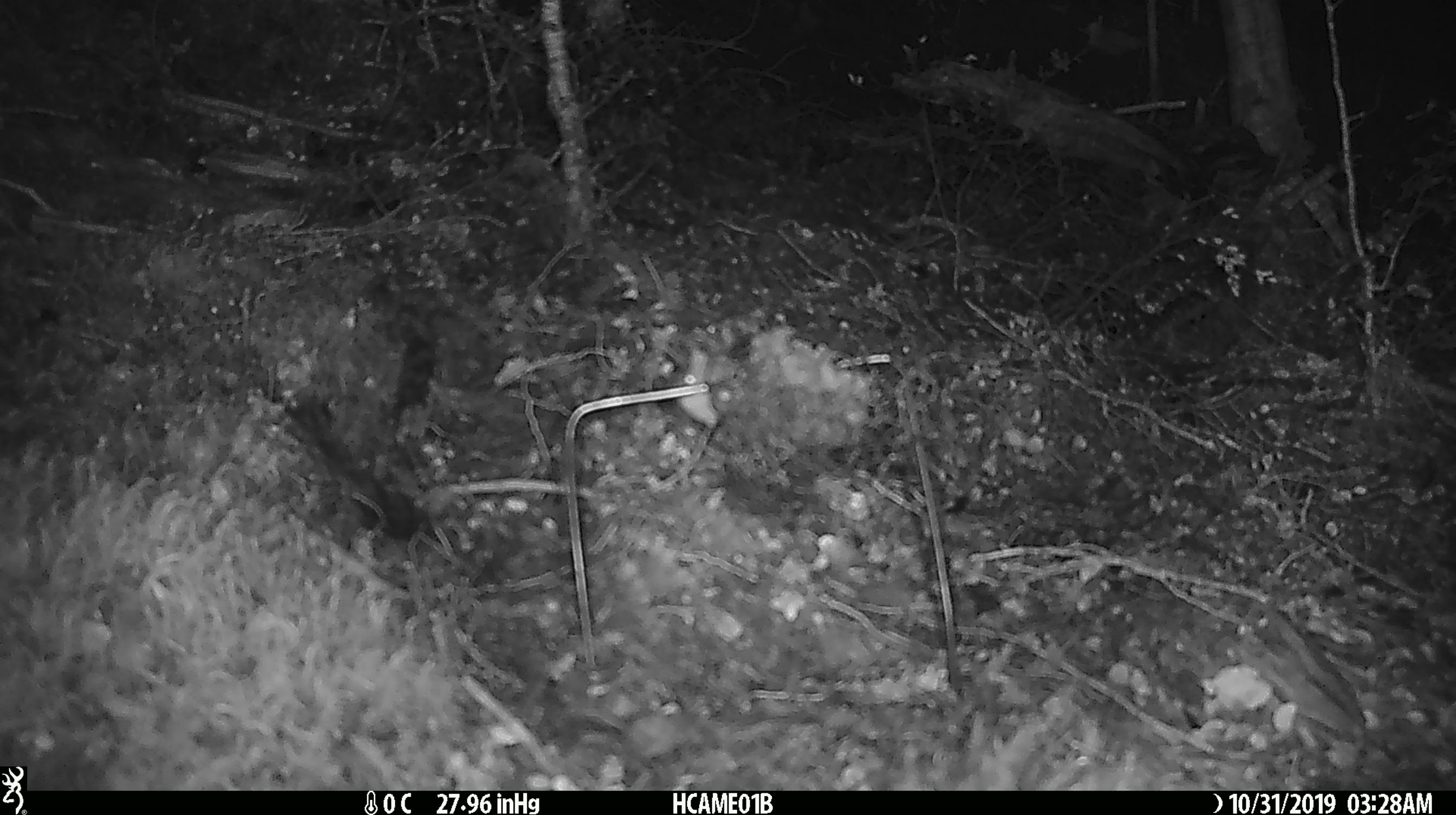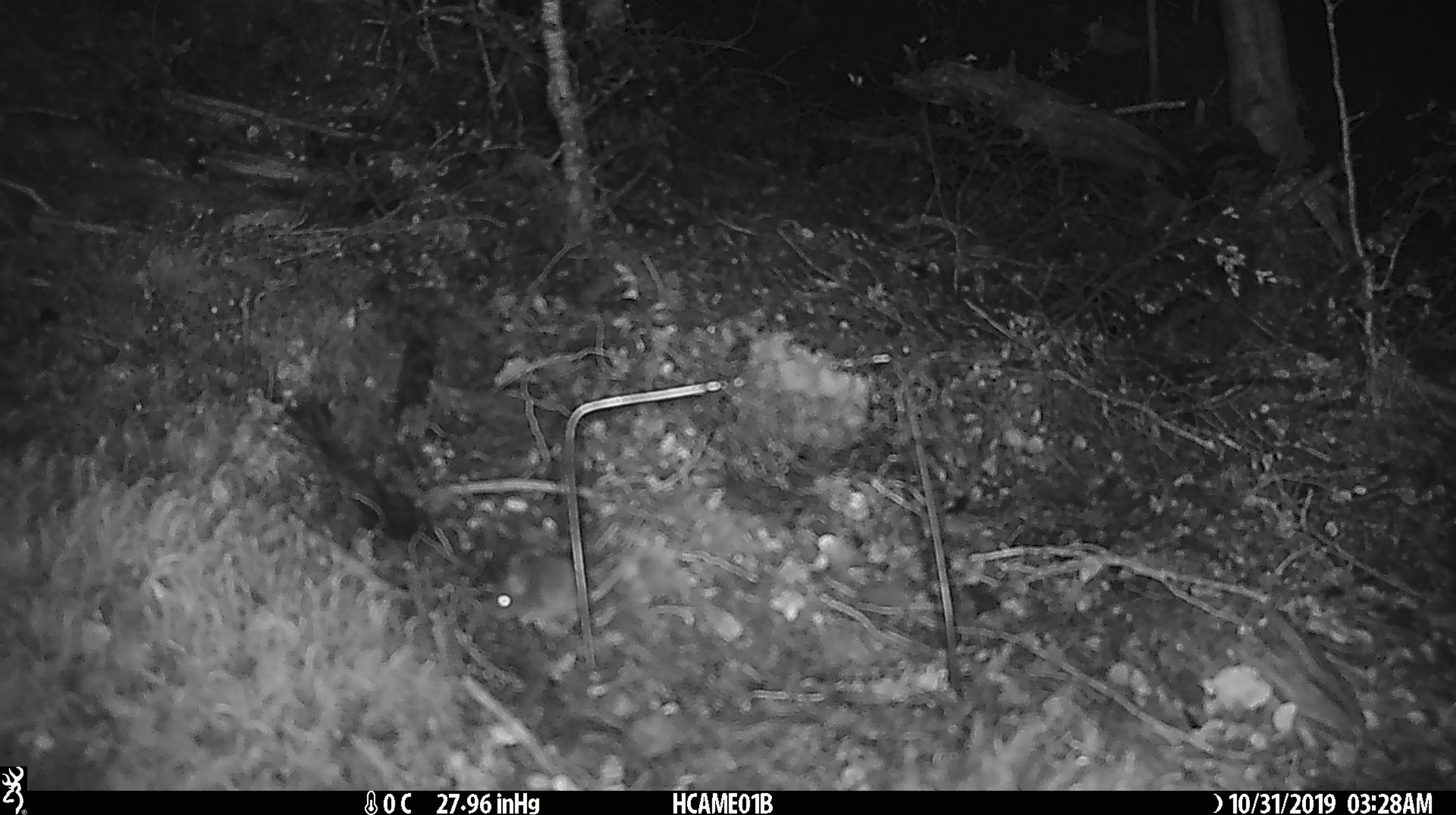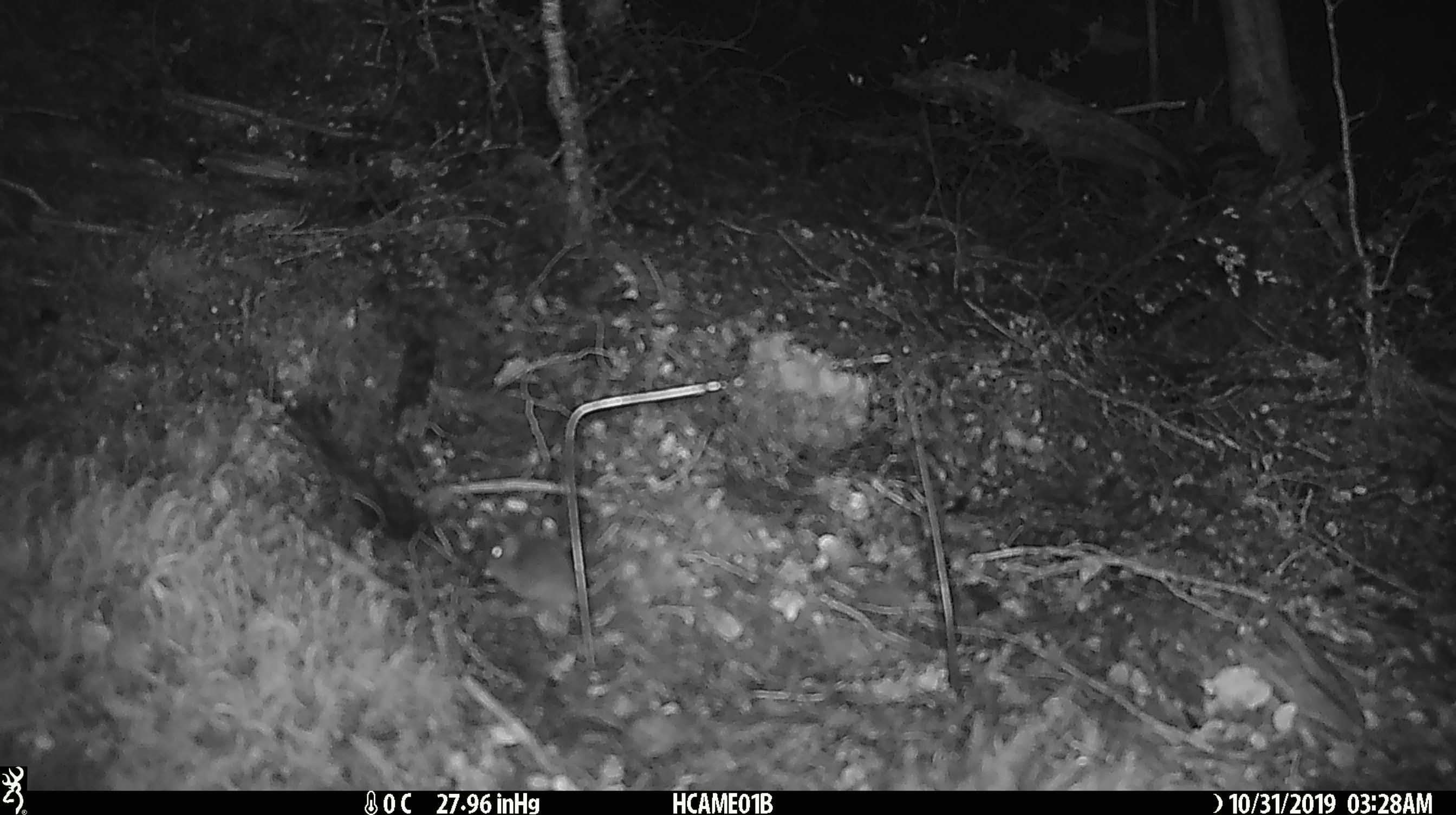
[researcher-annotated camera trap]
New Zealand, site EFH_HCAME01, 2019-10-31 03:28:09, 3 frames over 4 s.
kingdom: Animalia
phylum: Chordata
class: Mammalia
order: Rodentia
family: Muridae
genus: Mus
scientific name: Mus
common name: mouse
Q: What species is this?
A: Mouse (Mus).